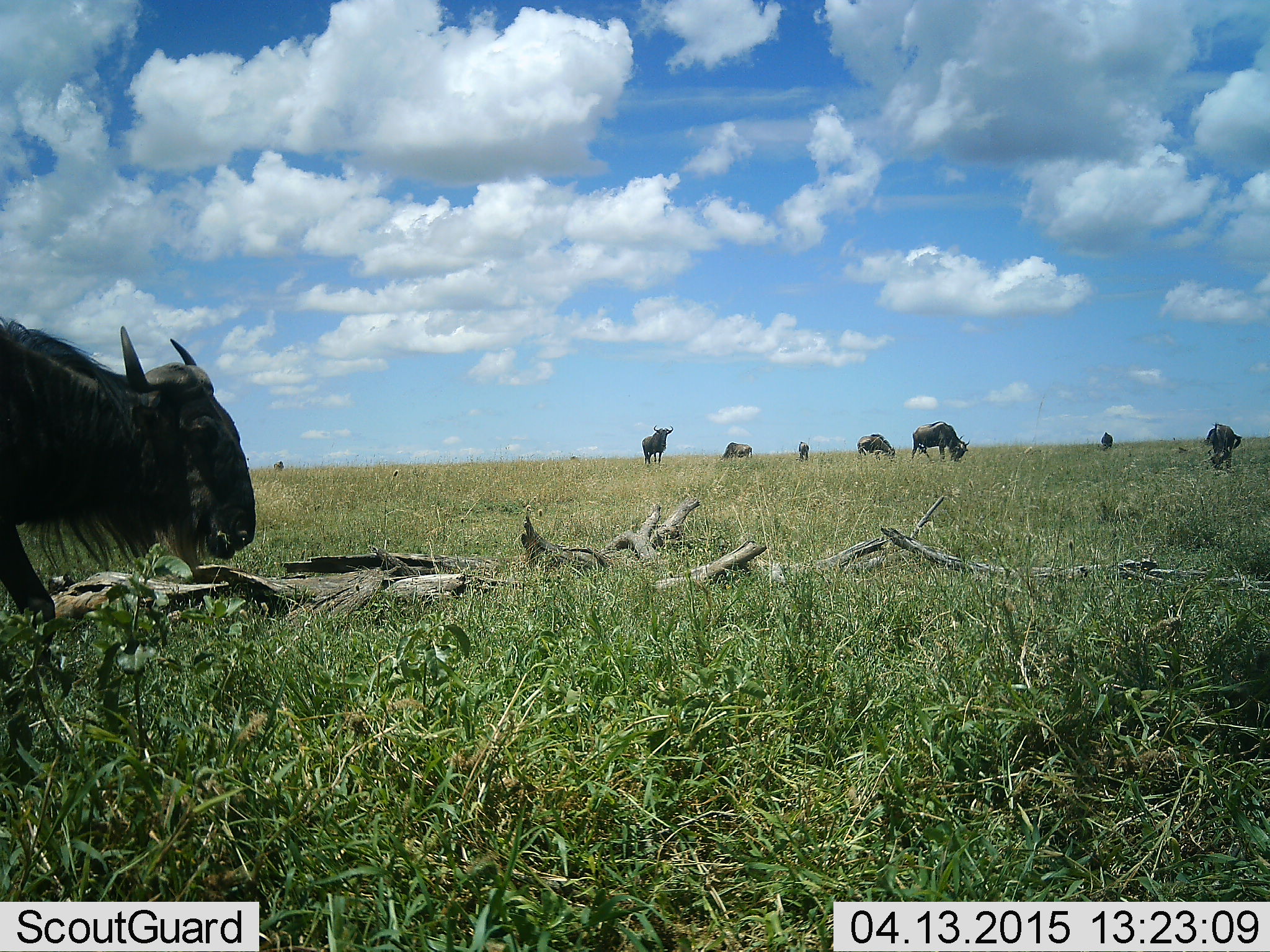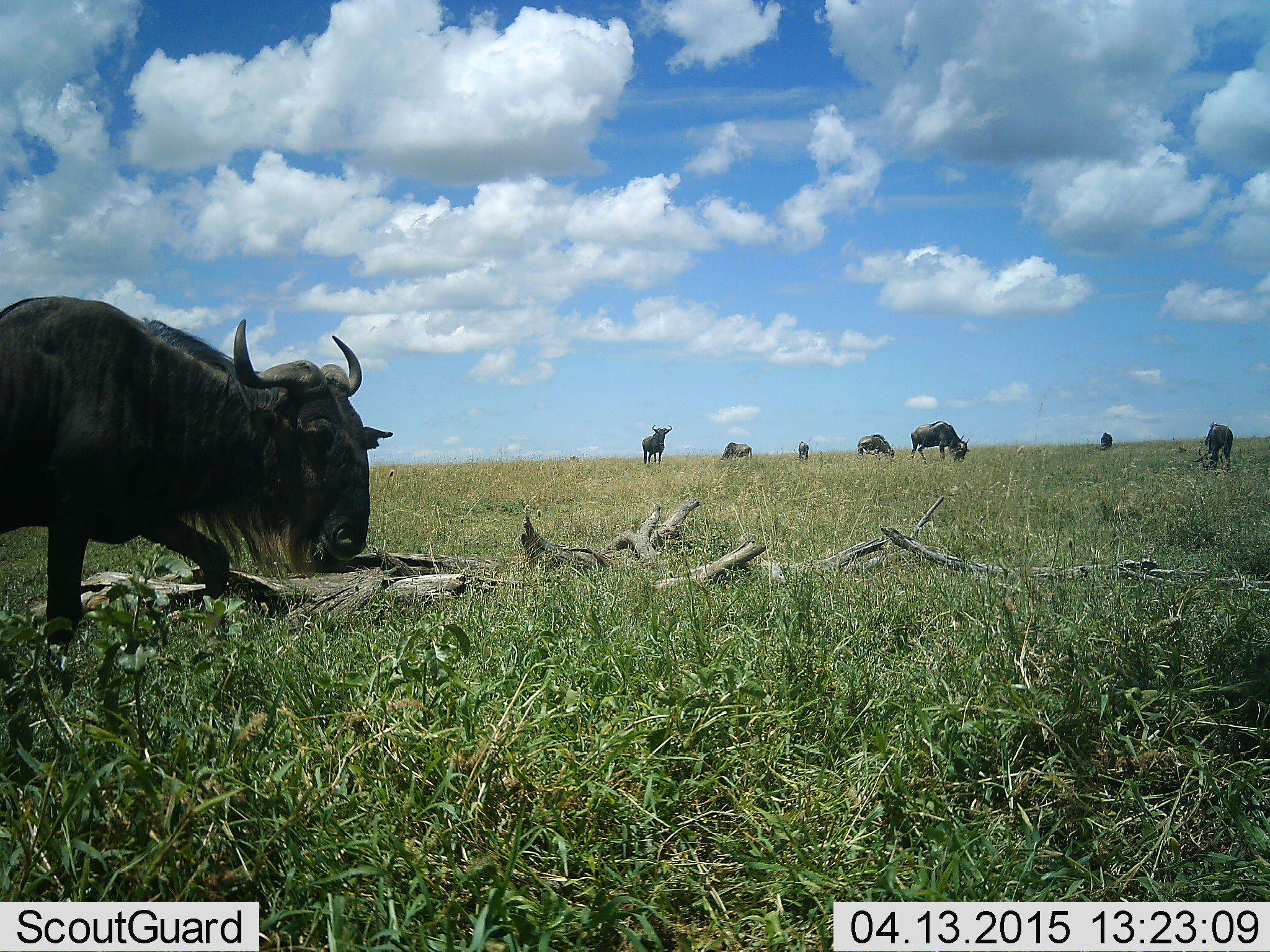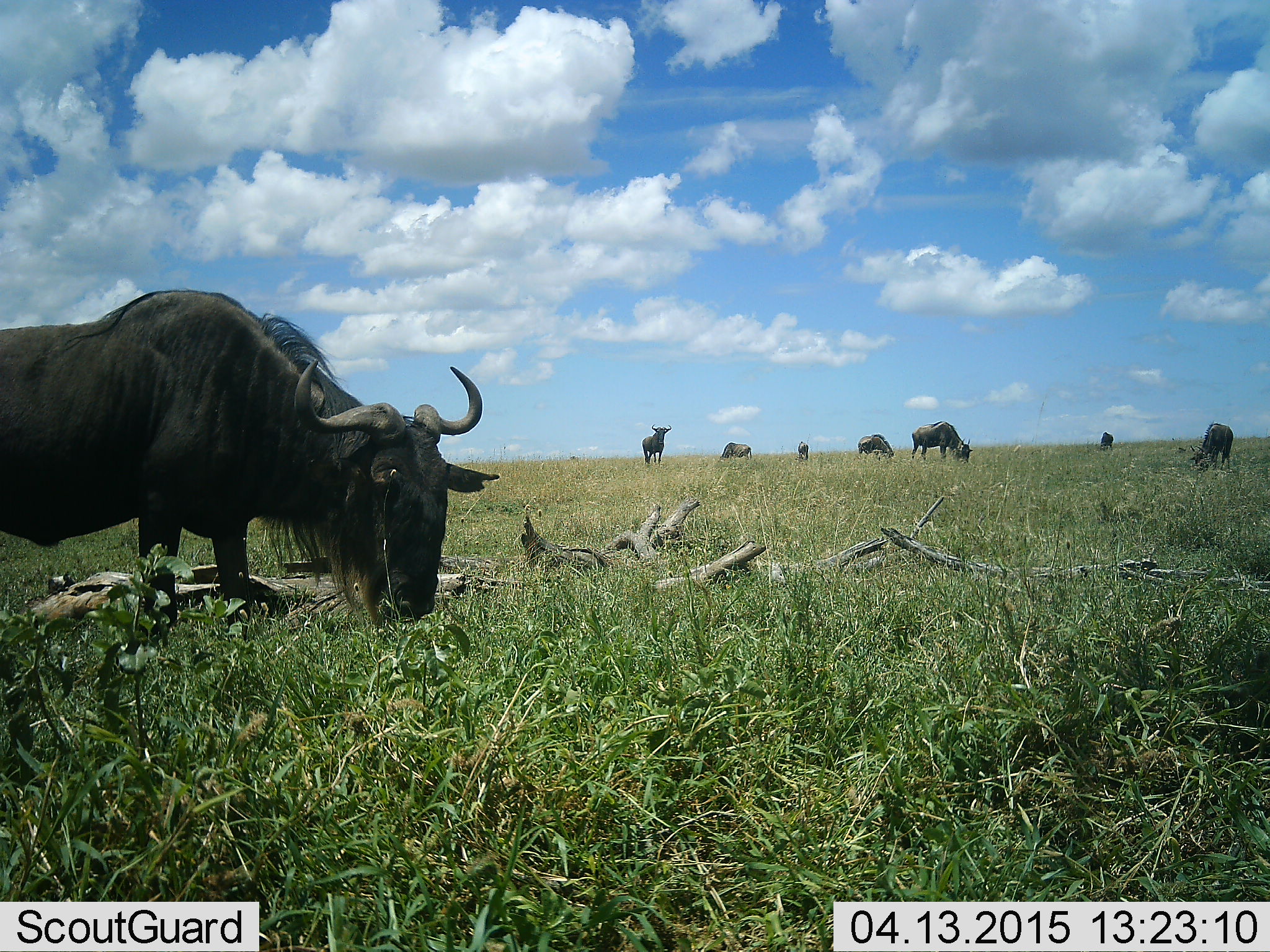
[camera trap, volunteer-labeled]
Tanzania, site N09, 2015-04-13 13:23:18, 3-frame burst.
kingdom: Animalia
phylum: Chordata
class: Mammalia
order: Artiodactyla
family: Bovidae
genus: Connochaetes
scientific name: Connochaetes taurinus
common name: blue wildebeest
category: wildebeest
Wildebeest (blue wildebeest) (Connochaetes taurinus), count 8. Behavior (volunteer vote fractions): standing 70%, resting 0%, moving 50%, interacting 0%. Young present (vote fraction): 10%. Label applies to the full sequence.